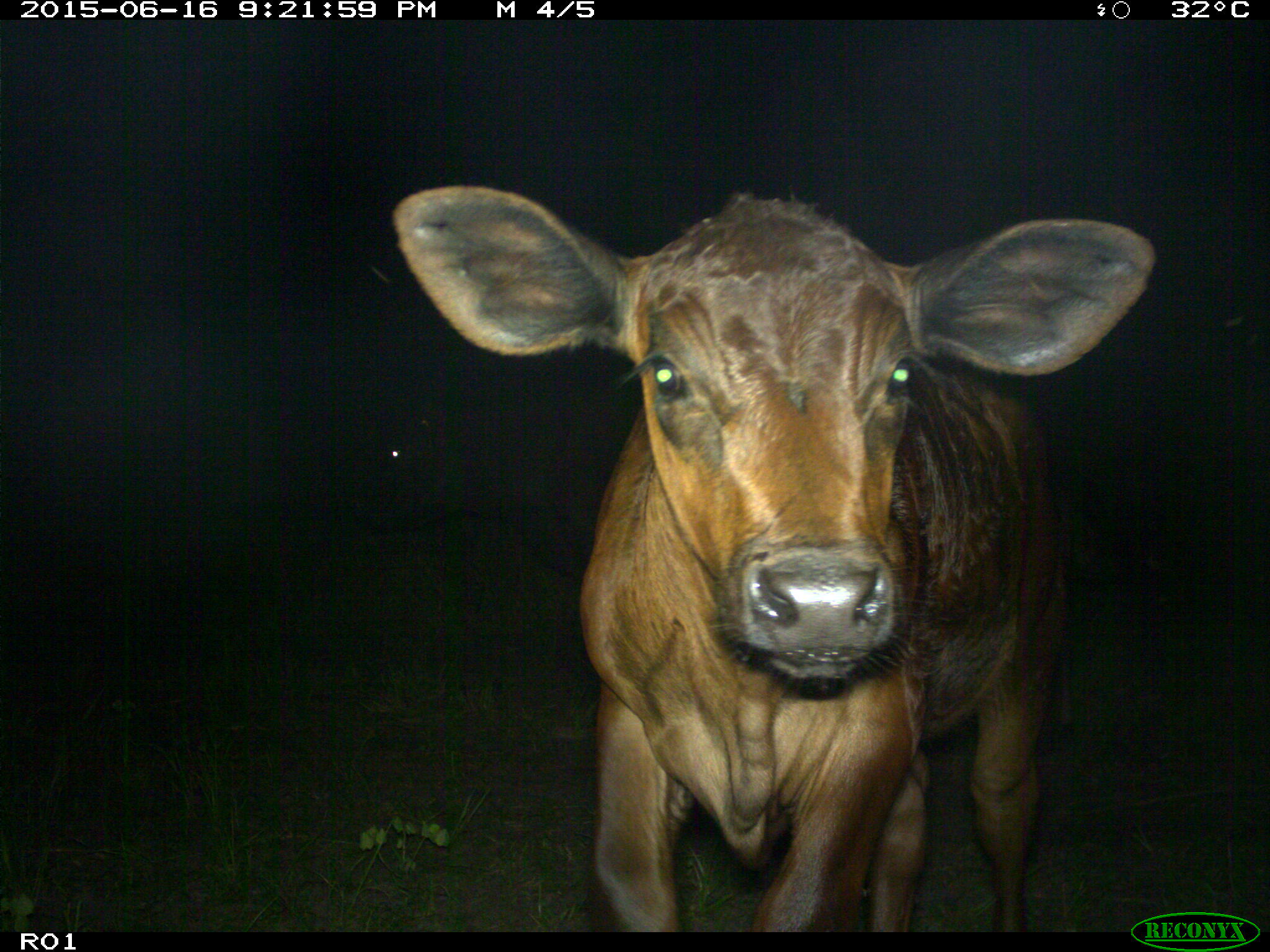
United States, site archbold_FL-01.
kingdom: Animalia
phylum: Chordata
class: Mammalia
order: Artiodactyla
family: Bovidae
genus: Bos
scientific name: Bos taurus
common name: domestic cow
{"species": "Bos taurus (domestic cow)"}